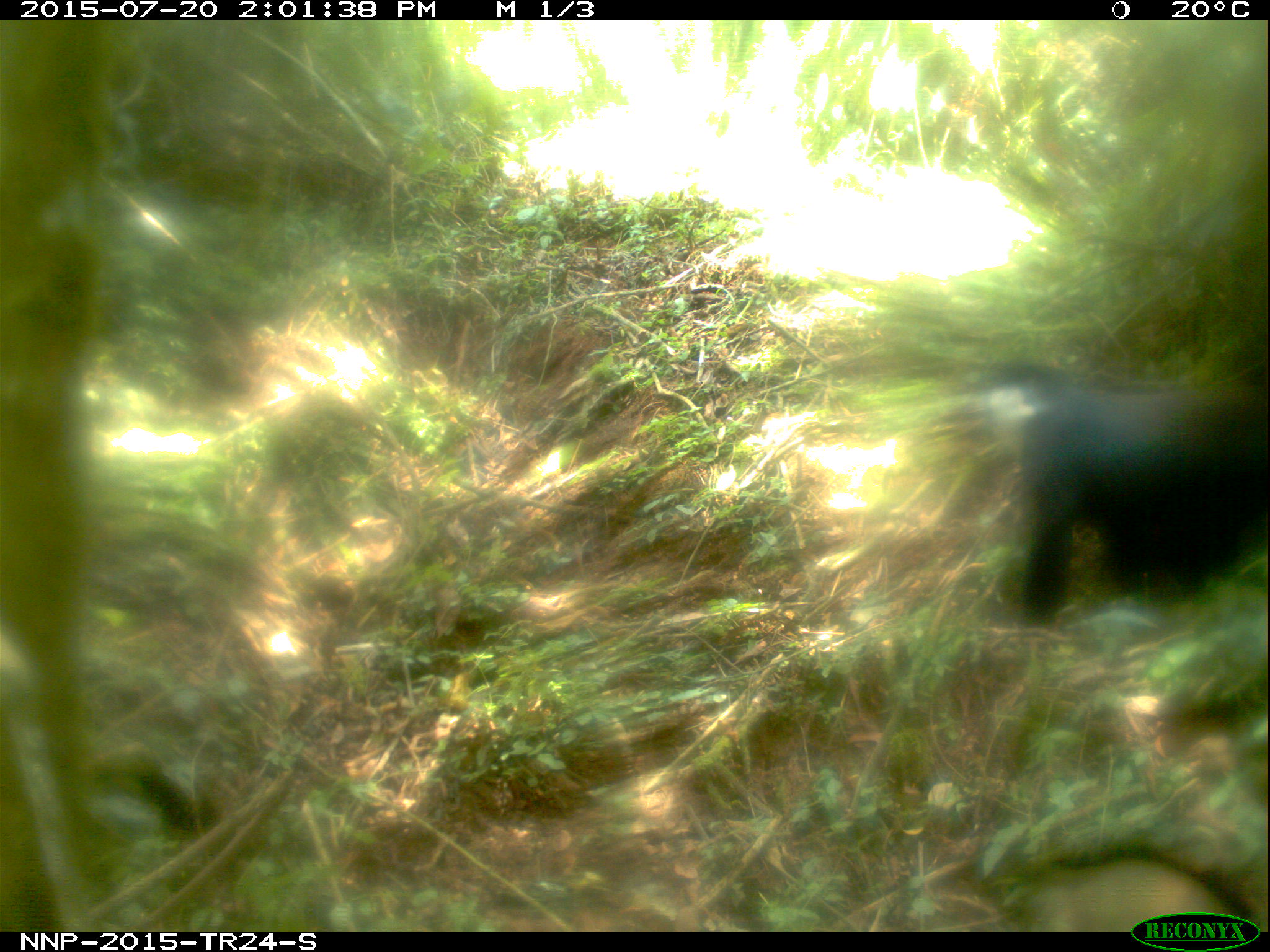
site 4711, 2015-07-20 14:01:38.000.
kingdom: Animalia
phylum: Chordata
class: Mammalia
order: Primates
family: Cercopithecidae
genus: Allochrocebus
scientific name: Allochrocebus lhoesti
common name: l'hoest's monkey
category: cercopithecus lhoesti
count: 1